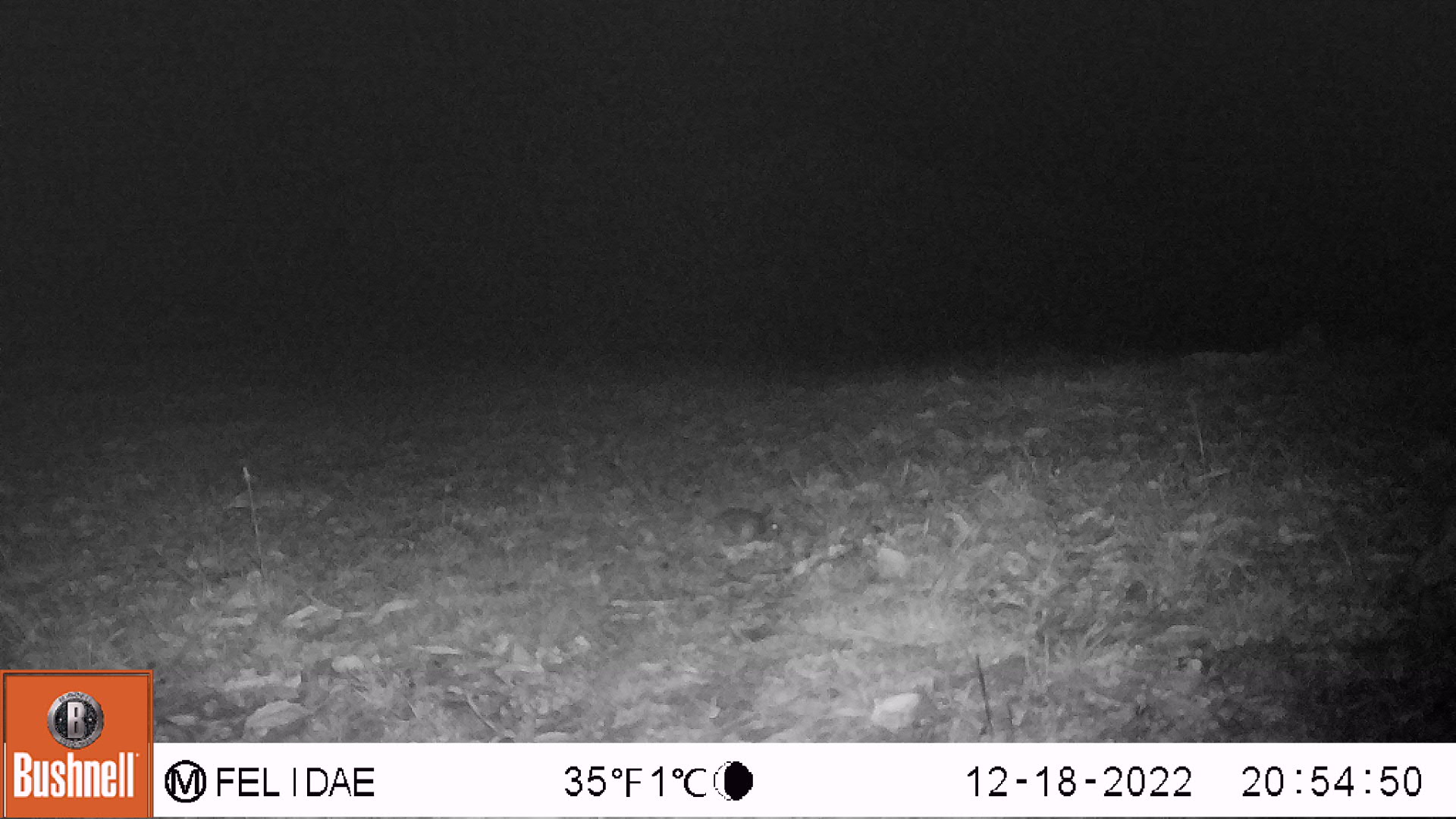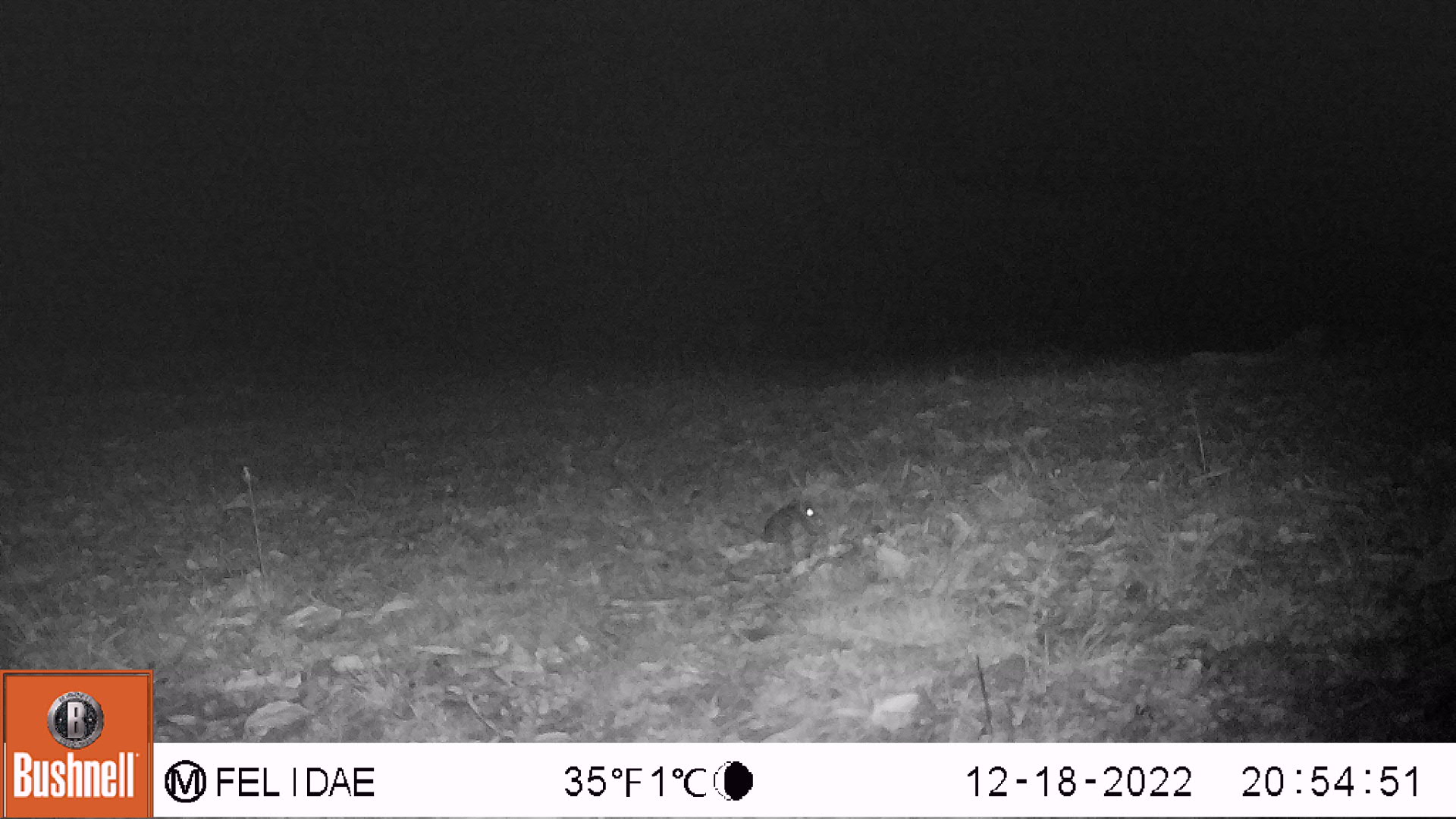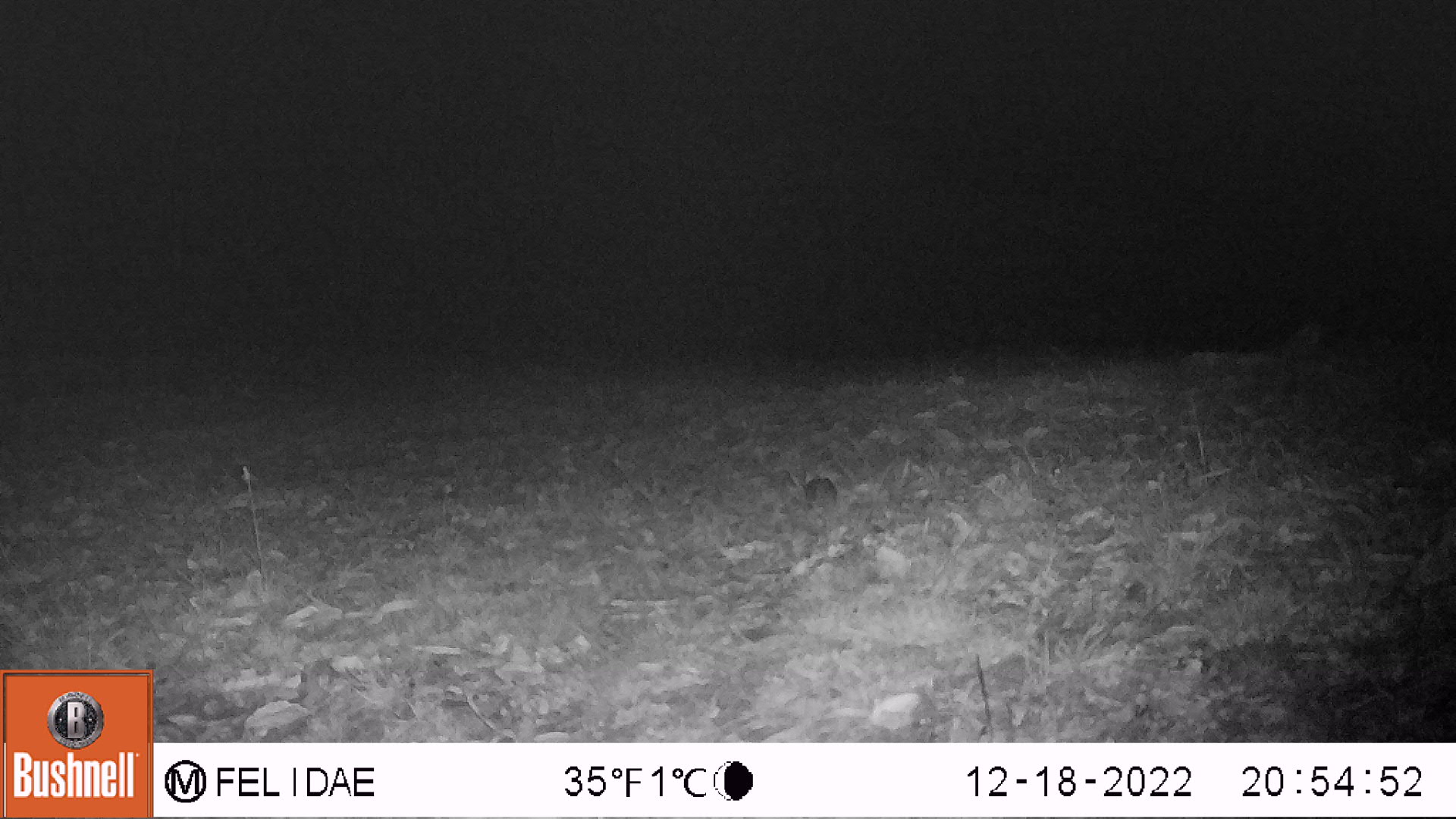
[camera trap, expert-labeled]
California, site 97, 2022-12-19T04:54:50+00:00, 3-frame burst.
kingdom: Animalia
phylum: Chordata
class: Mammalia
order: Rodentia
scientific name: Rodentia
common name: mouse or rat